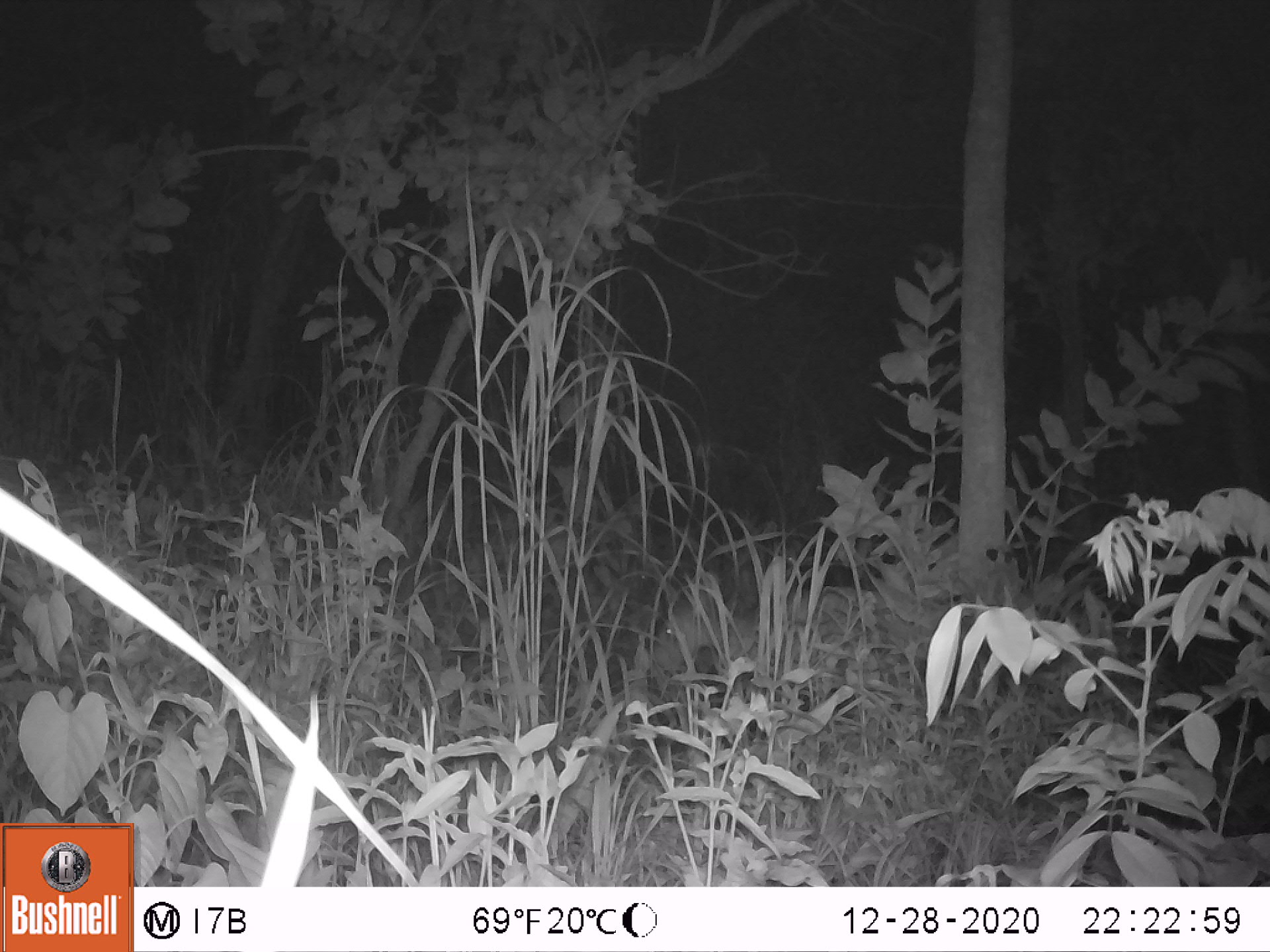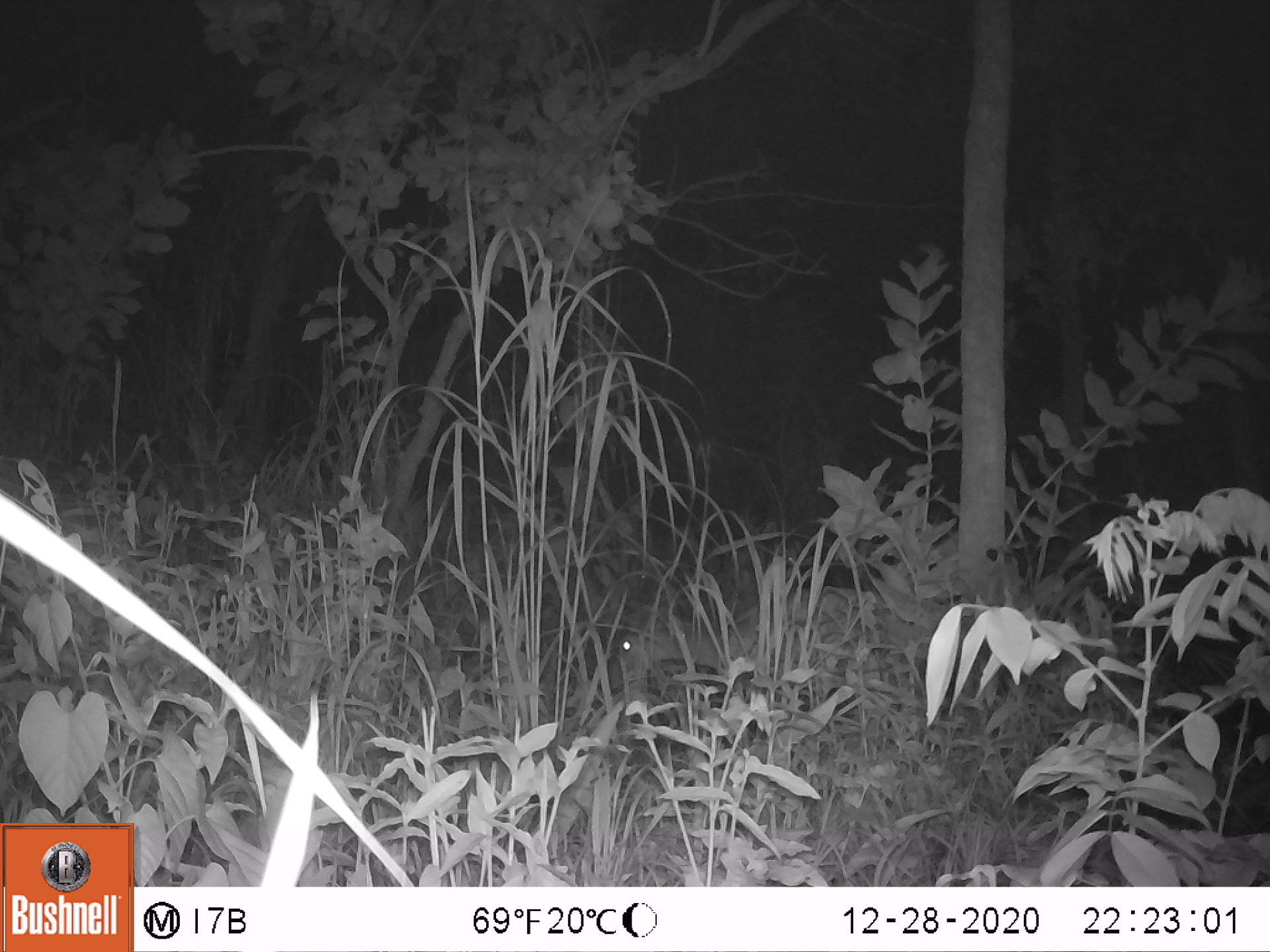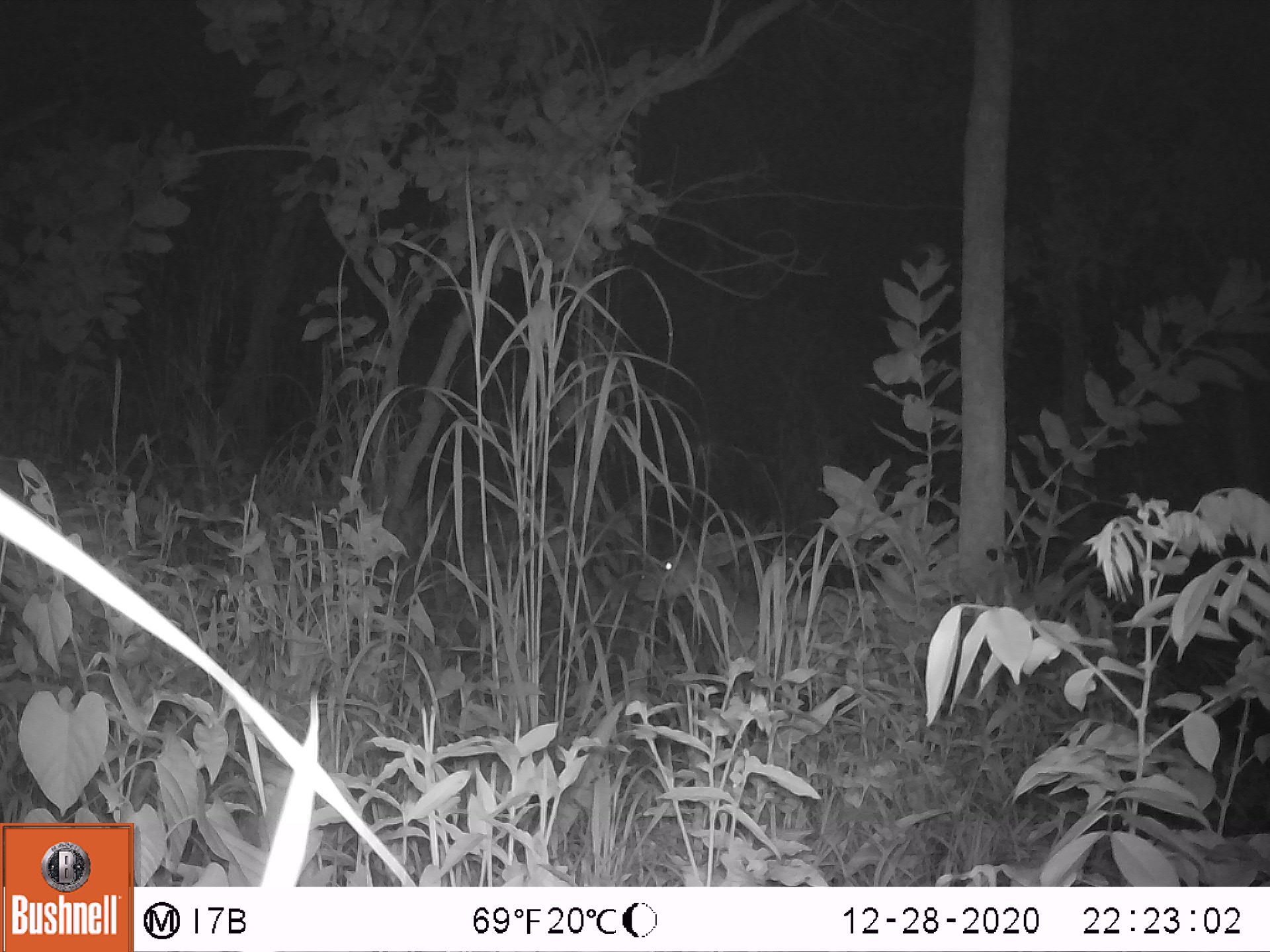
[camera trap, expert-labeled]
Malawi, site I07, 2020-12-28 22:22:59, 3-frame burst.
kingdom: Animalia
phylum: Chordata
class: Mammalia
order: Artiodactyla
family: Bovidae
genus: Tragelaphus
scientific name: Tragelaphus sylvaticus sylvaticus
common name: cape bushbuck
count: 1